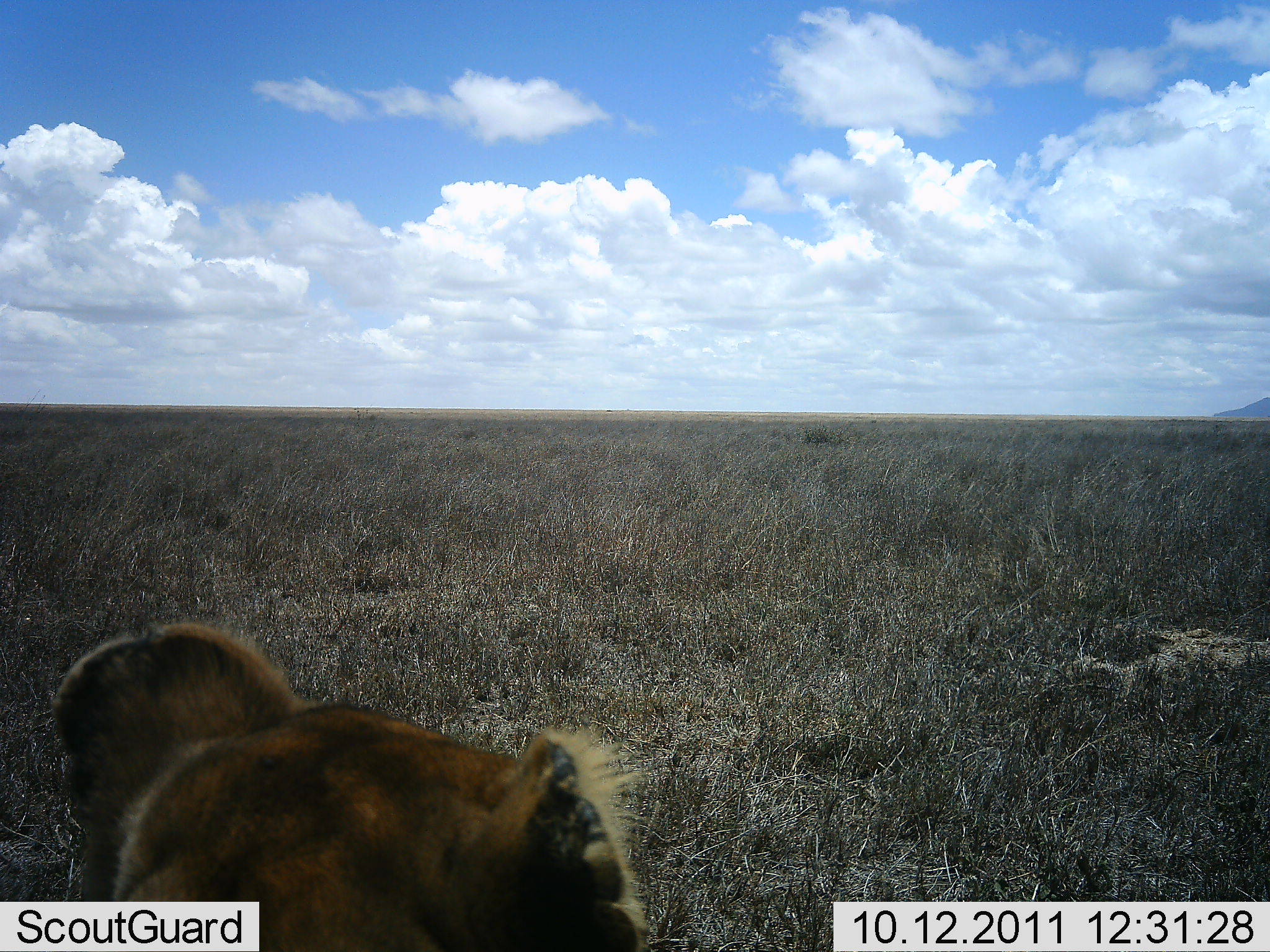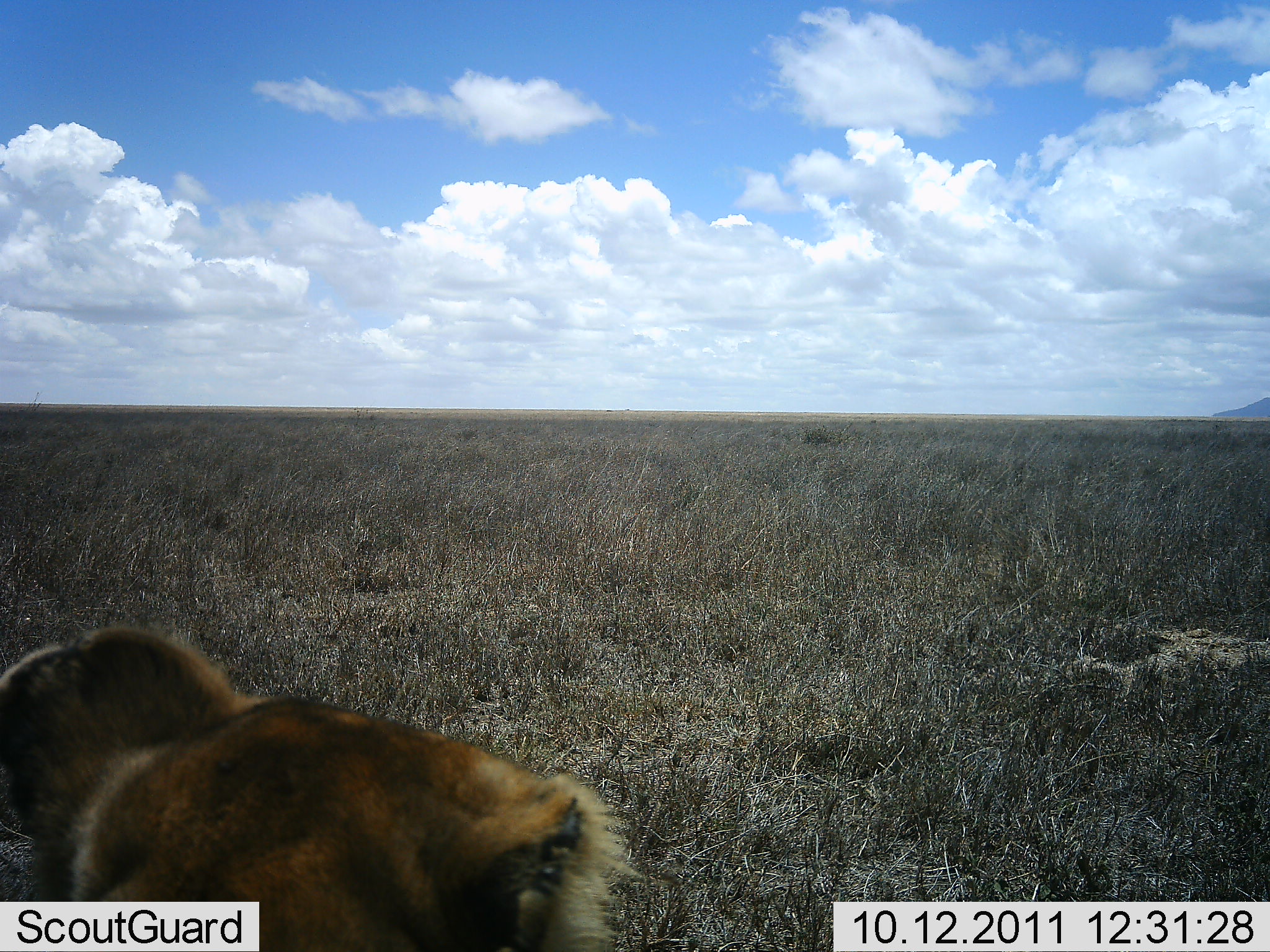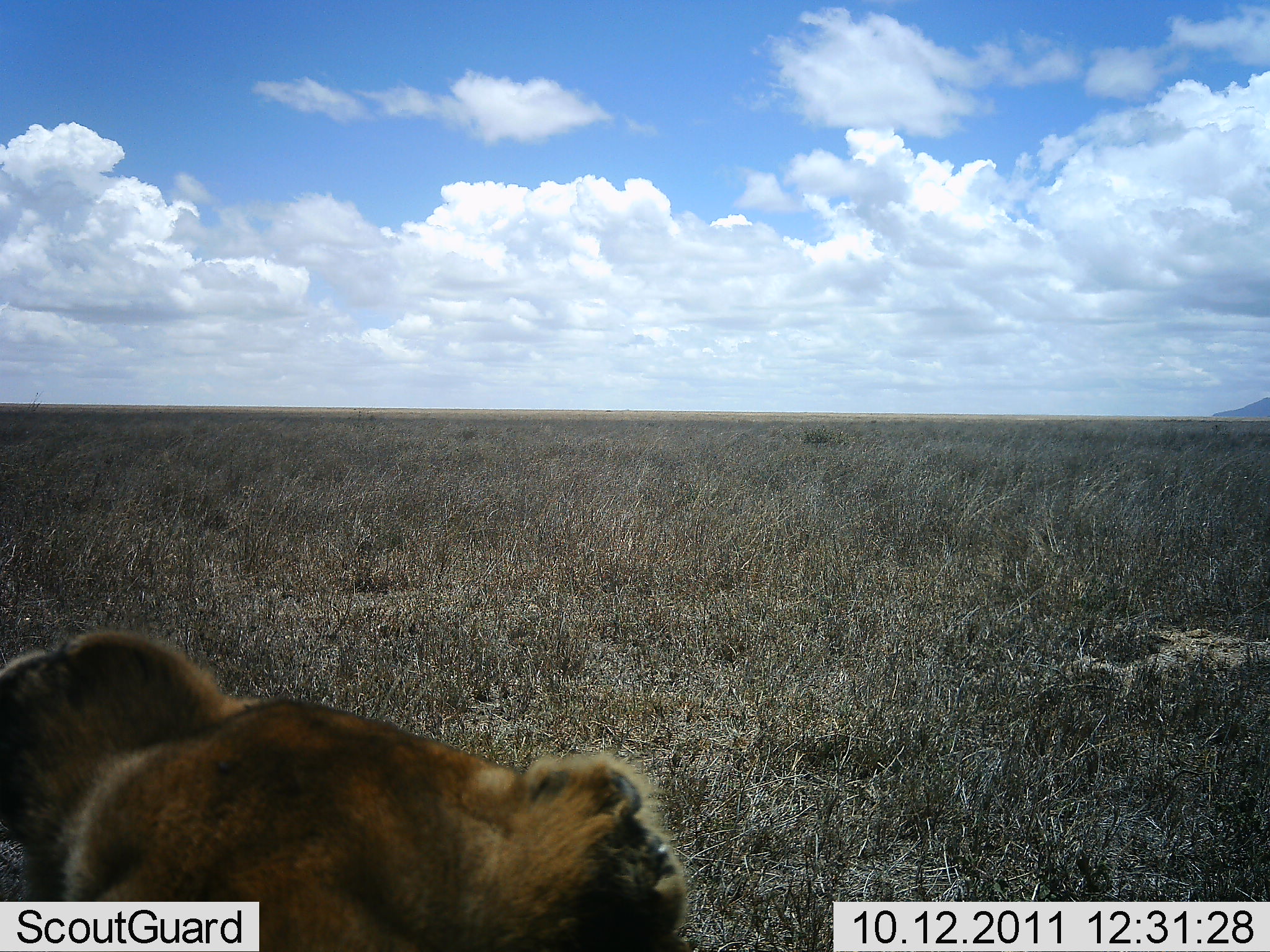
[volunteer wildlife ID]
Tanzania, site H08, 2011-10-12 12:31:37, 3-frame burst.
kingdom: Animalia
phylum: Chordata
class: Mammalia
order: Carnivora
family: Felidae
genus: Panthera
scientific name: Panthera leo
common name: lion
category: lionfemale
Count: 1.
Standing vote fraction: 20%.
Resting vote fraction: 70%.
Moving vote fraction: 10%.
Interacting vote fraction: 0%.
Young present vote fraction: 0%.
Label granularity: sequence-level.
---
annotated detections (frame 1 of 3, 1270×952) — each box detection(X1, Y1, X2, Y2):
animal: detection(45, 626, 653, 950)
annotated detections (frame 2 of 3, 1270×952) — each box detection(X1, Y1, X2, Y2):
animal: detection(1, 625, 631, 952)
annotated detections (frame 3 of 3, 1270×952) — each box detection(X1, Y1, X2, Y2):
animal: detection(1, 630, 691, 952)